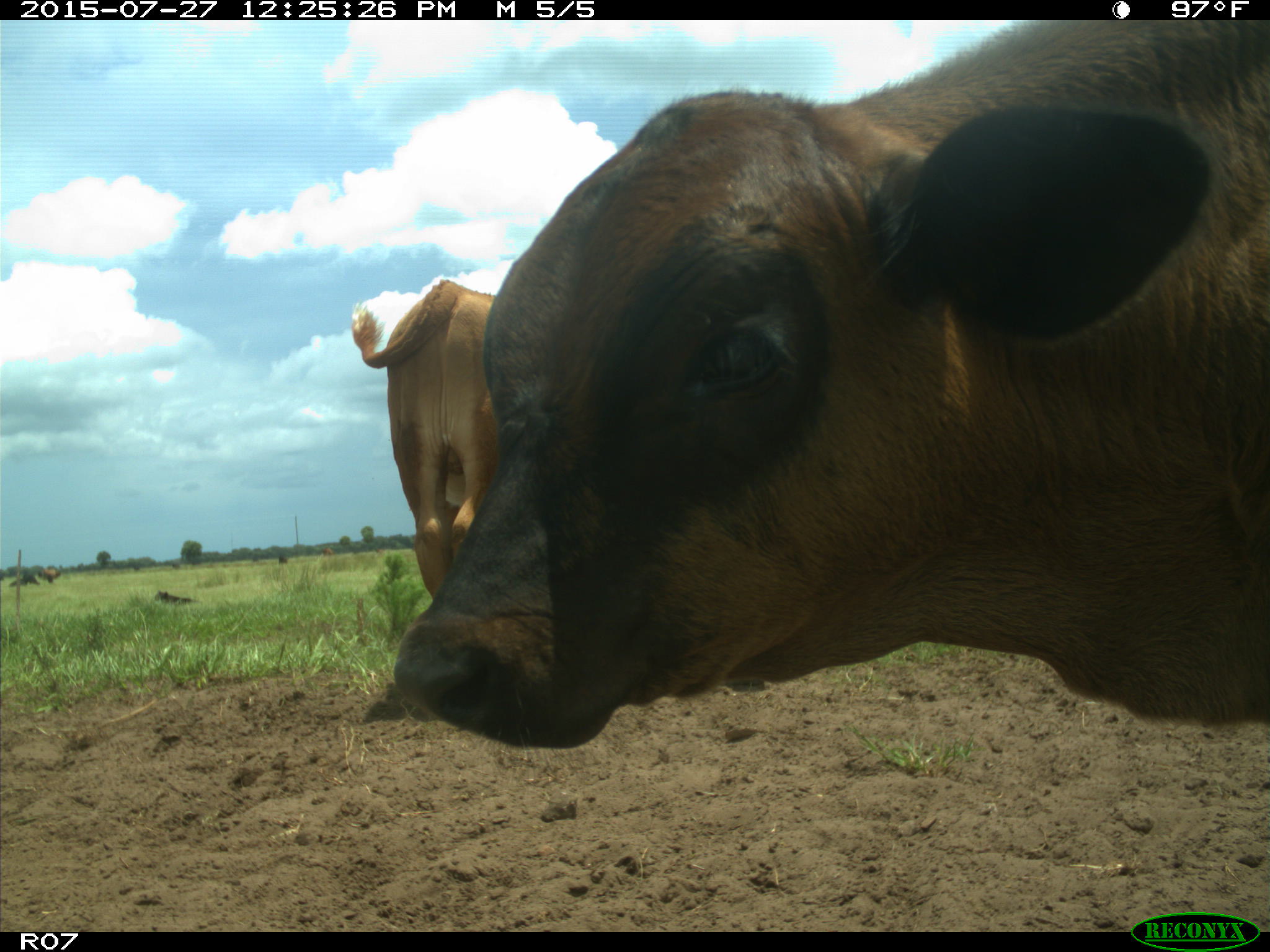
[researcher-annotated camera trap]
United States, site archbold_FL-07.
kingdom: Animalia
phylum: Chordata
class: Mammalia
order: Artiodactyla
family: Bovidae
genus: Bos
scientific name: Bos taurus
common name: domestic cow